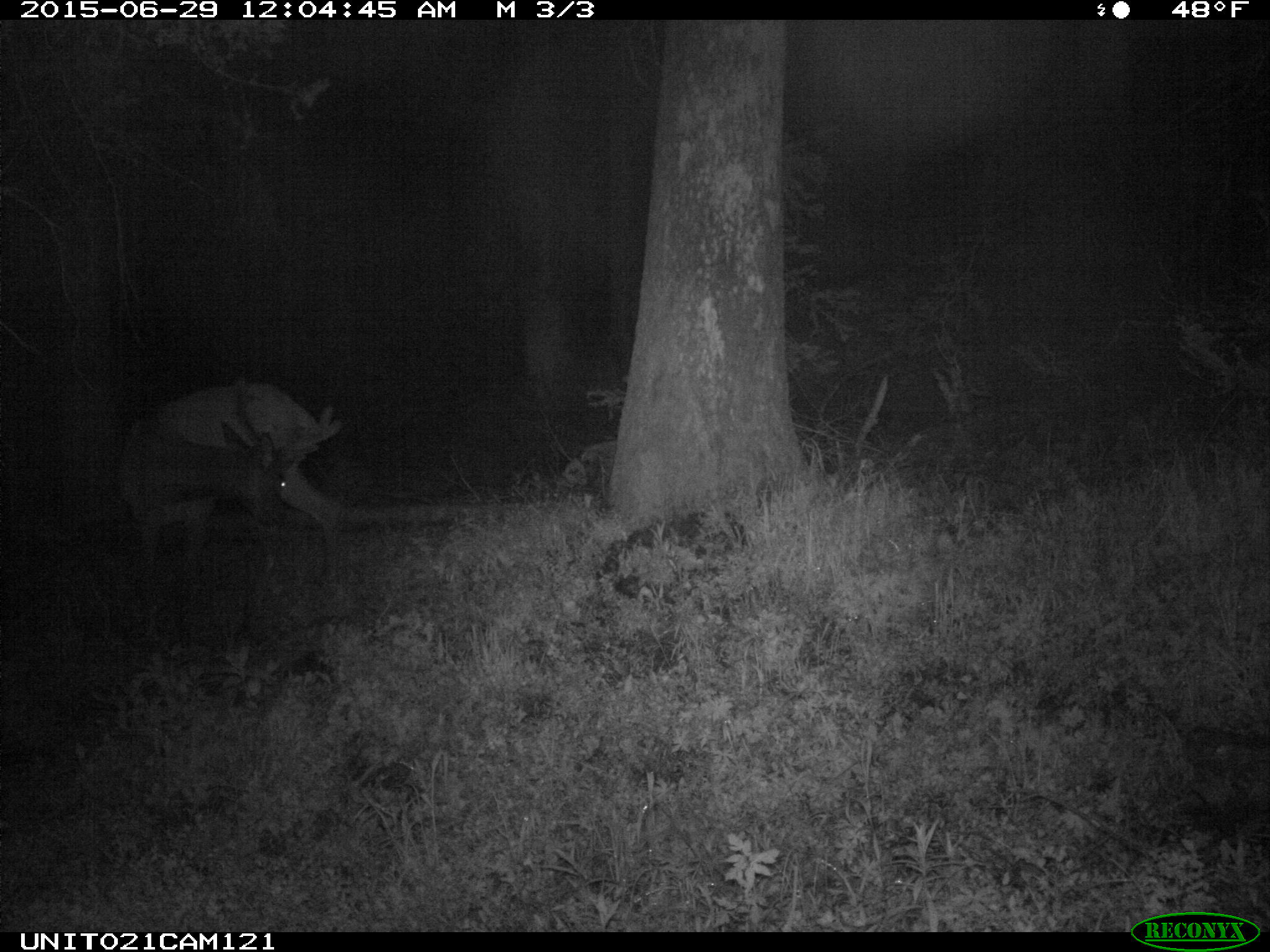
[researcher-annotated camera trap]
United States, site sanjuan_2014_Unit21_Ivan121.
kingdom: Animalia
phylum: Chordata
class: Mammalia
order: Artiodactyla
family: Cervidae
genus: Cervus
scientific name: Cervus elaphus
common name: red deer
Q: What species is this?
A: Cervus elaphus (red deer).